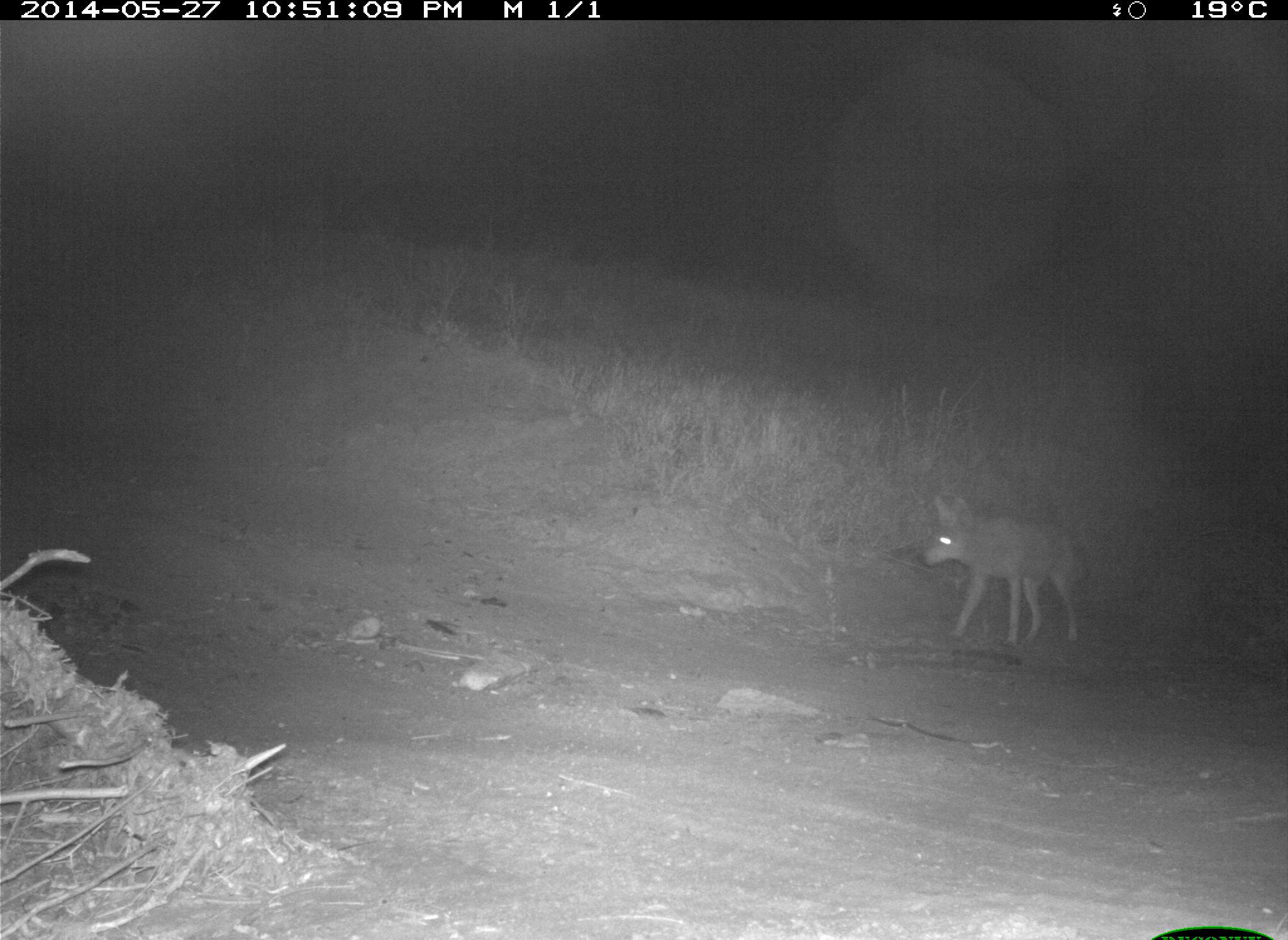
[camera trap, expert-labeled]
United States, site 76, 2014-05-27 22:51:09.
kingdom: Animalia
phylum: Chordata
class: Mammalia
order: Carnivora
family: Canidae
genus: Canis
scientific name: Canis latrans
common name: coyote